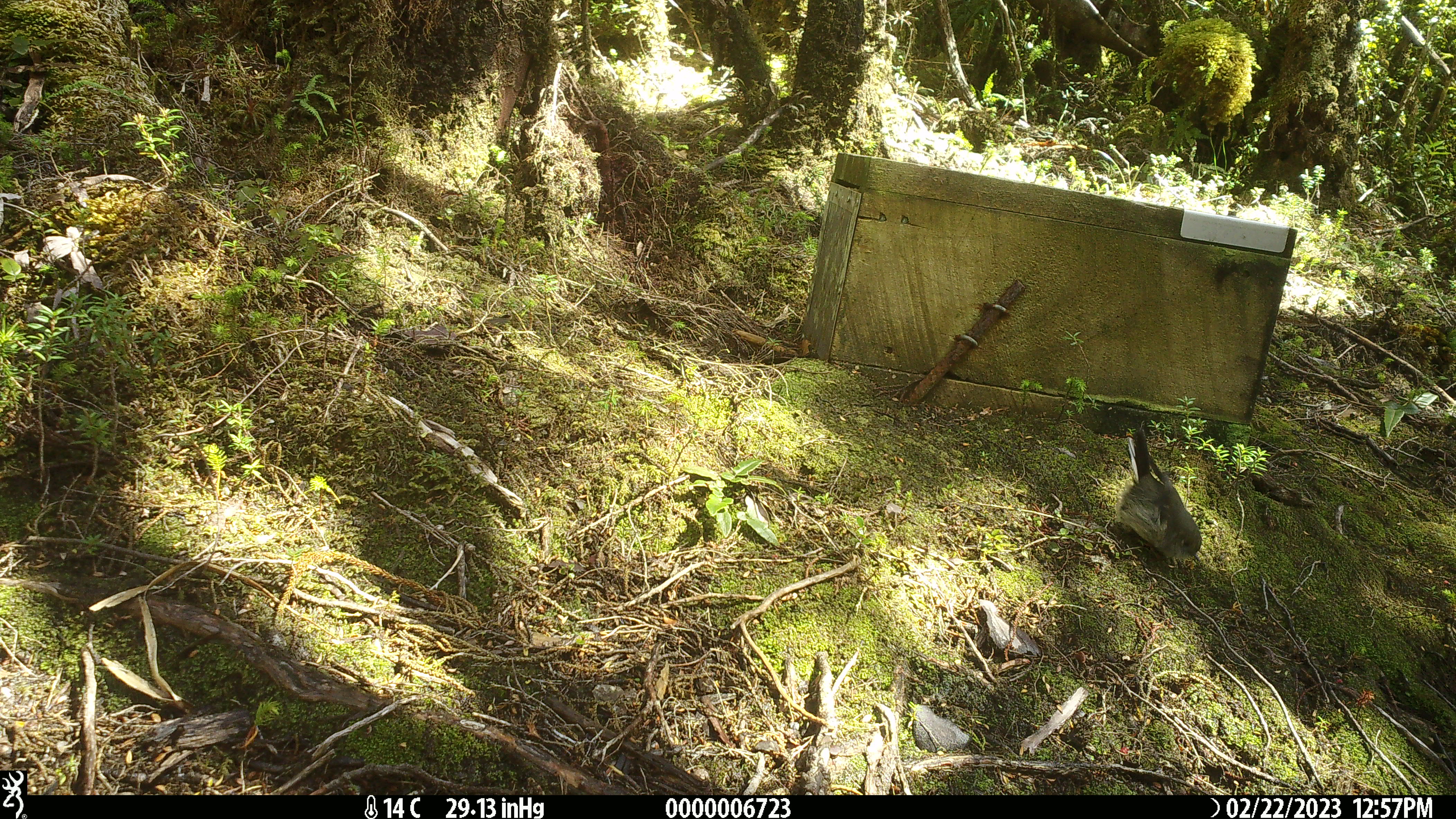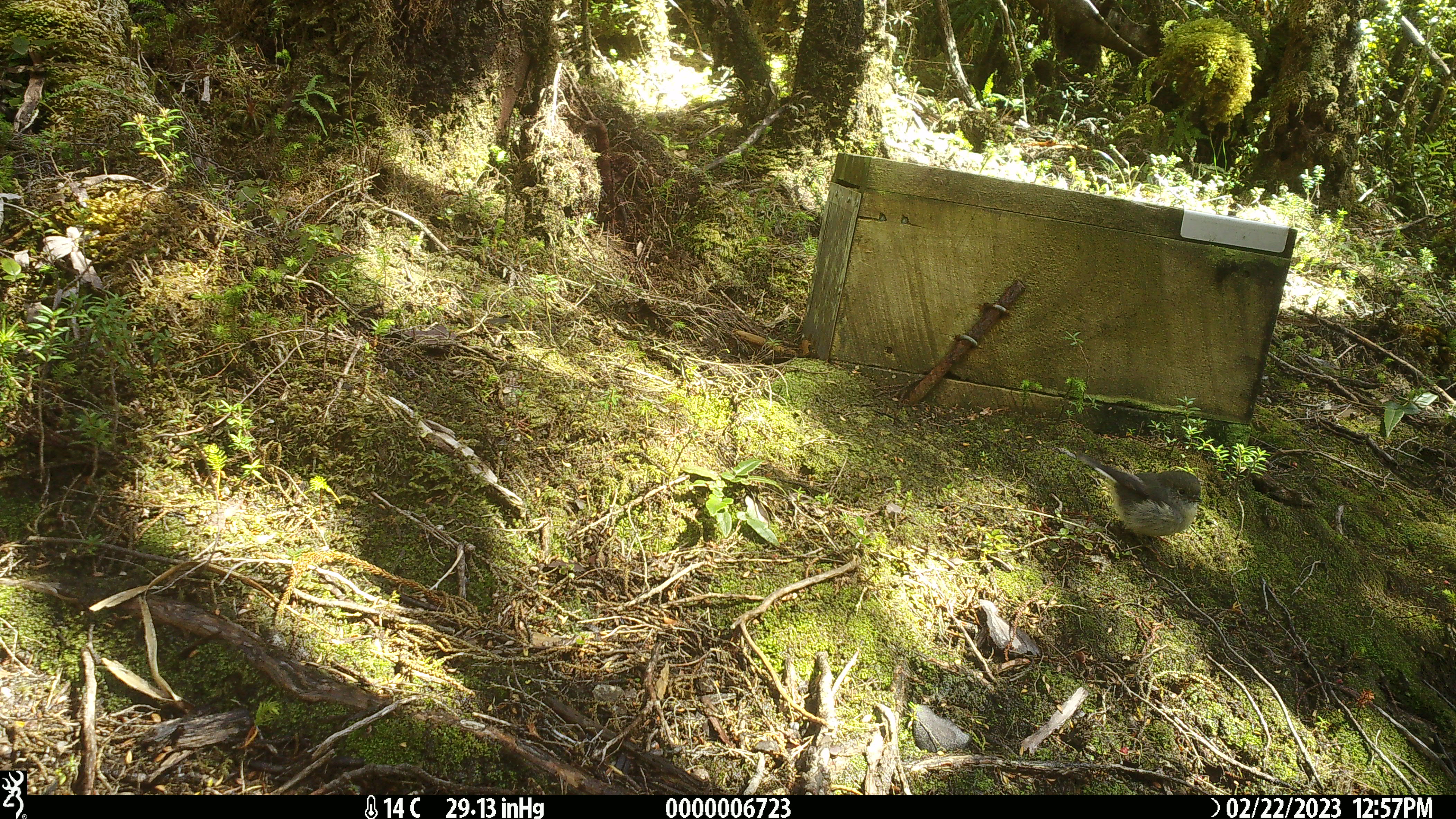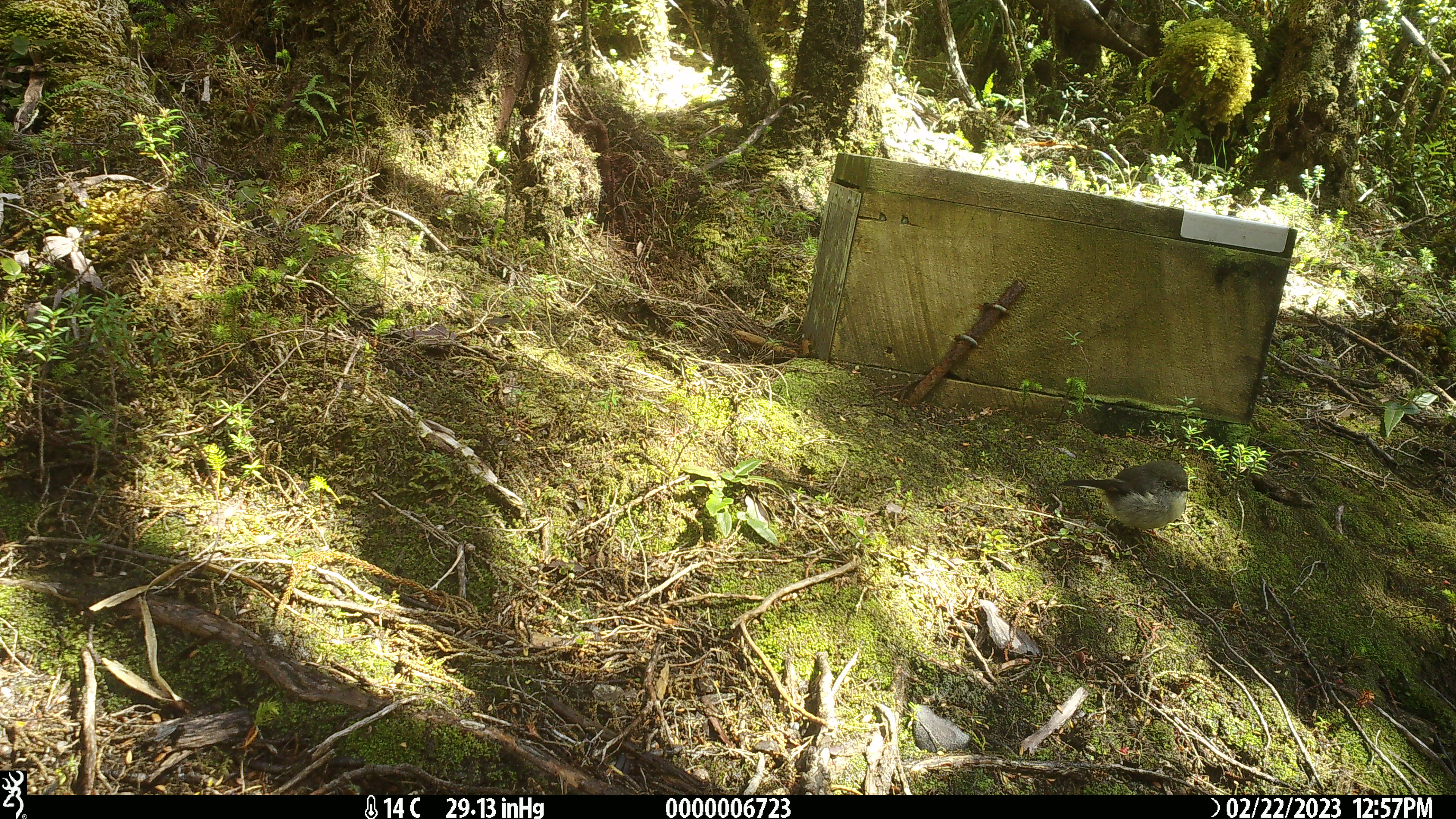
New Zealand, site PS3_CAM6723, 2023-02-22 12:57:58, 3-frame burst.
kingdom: Animalia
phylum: Chordata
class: Aves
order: Passeriformes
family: Petroicidae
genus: Petroica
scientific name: Petroica macrocephala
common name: tomtit